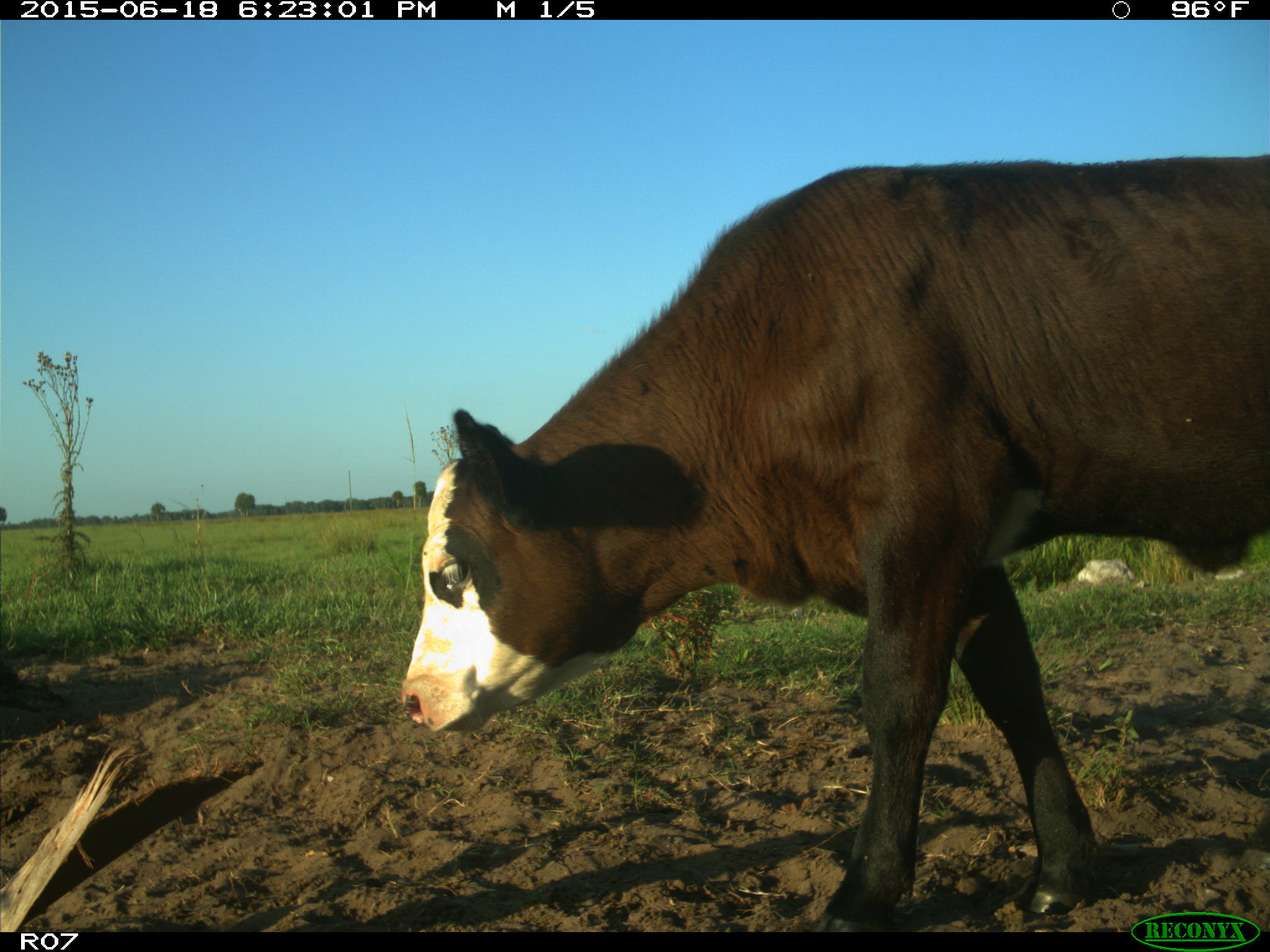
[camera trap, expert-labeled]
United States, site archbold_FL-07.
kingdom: Animalia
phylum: Chordata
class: Mammalia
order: Artiodactyla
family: Bovidae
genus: Bos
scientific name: Bos taurus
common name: domestic cow